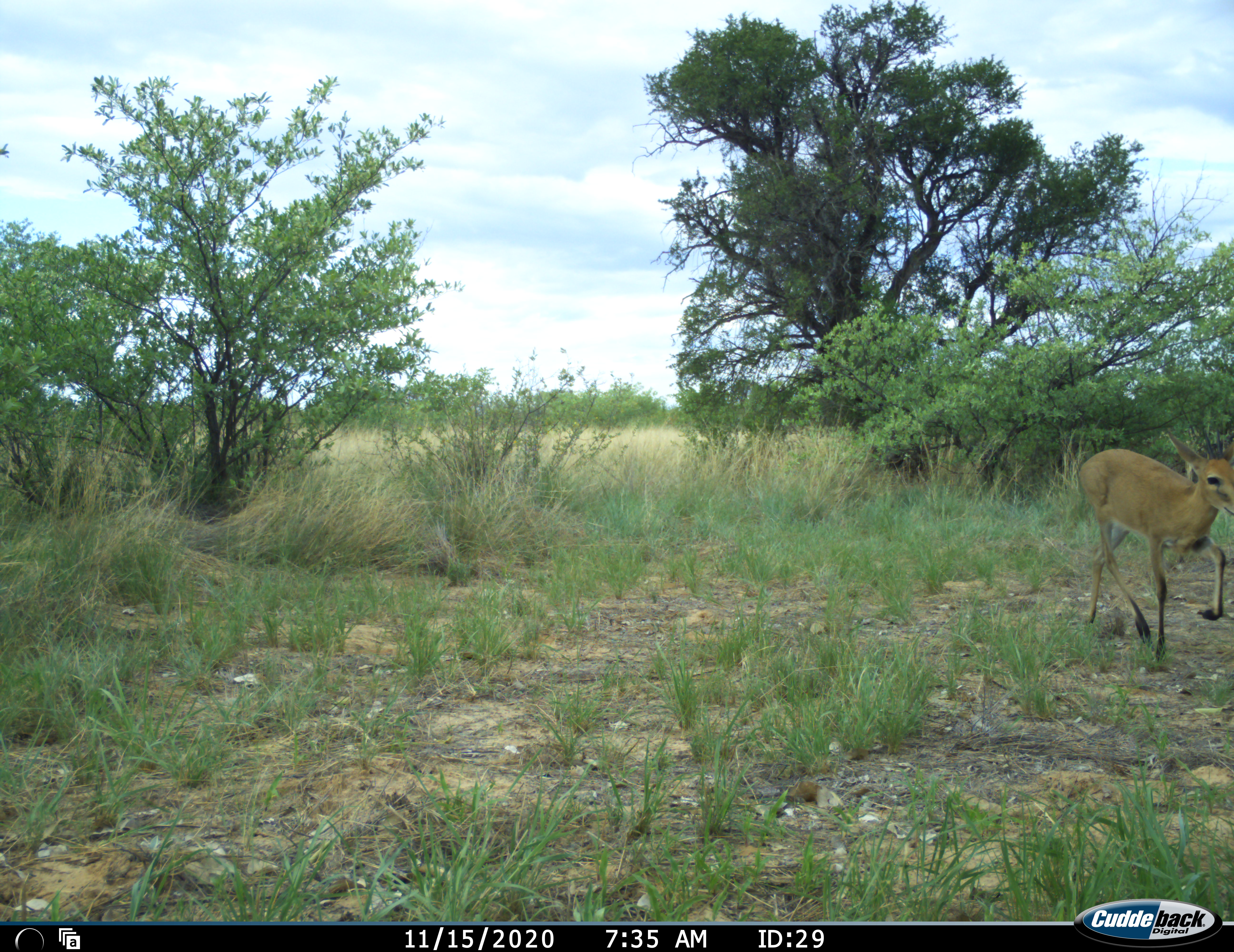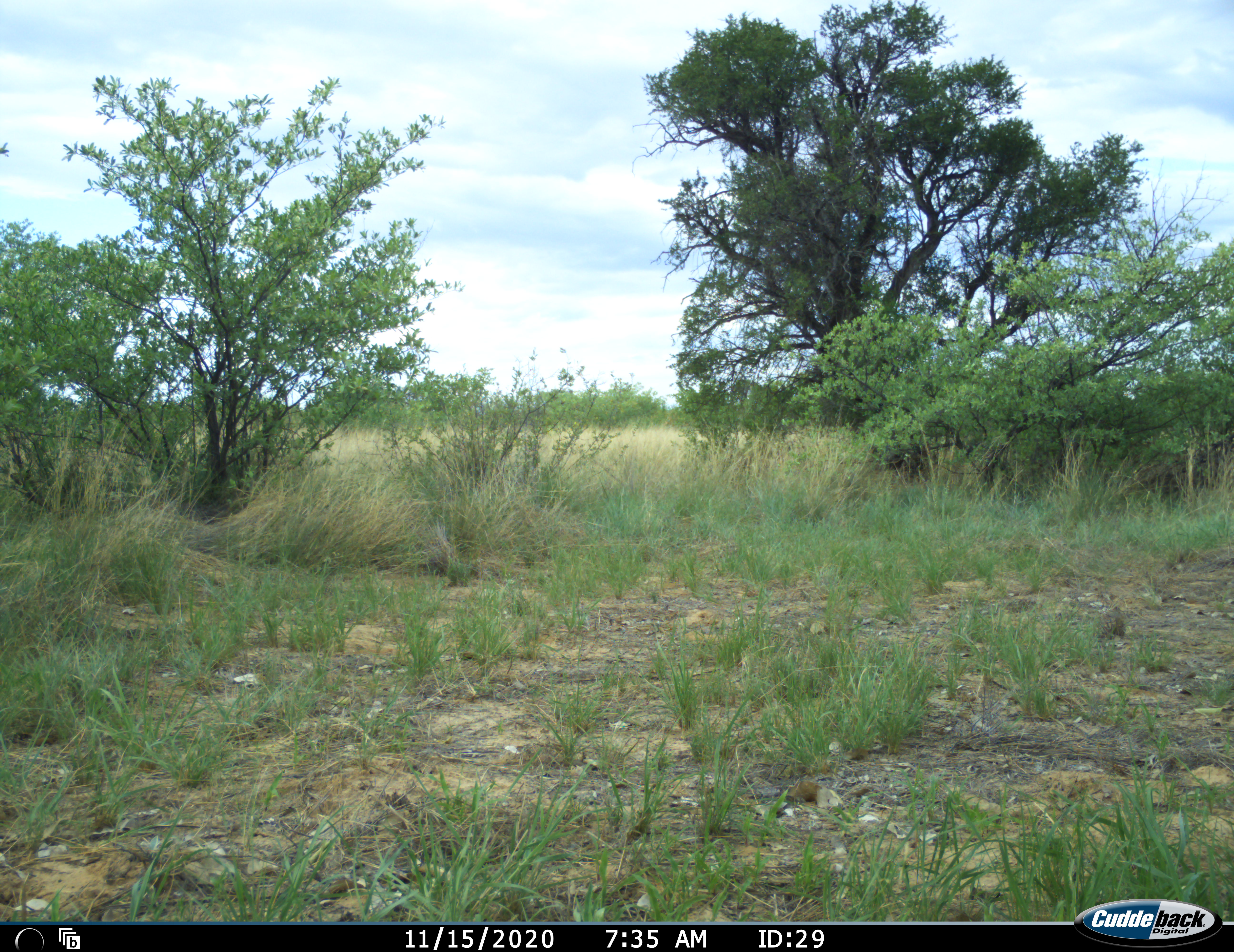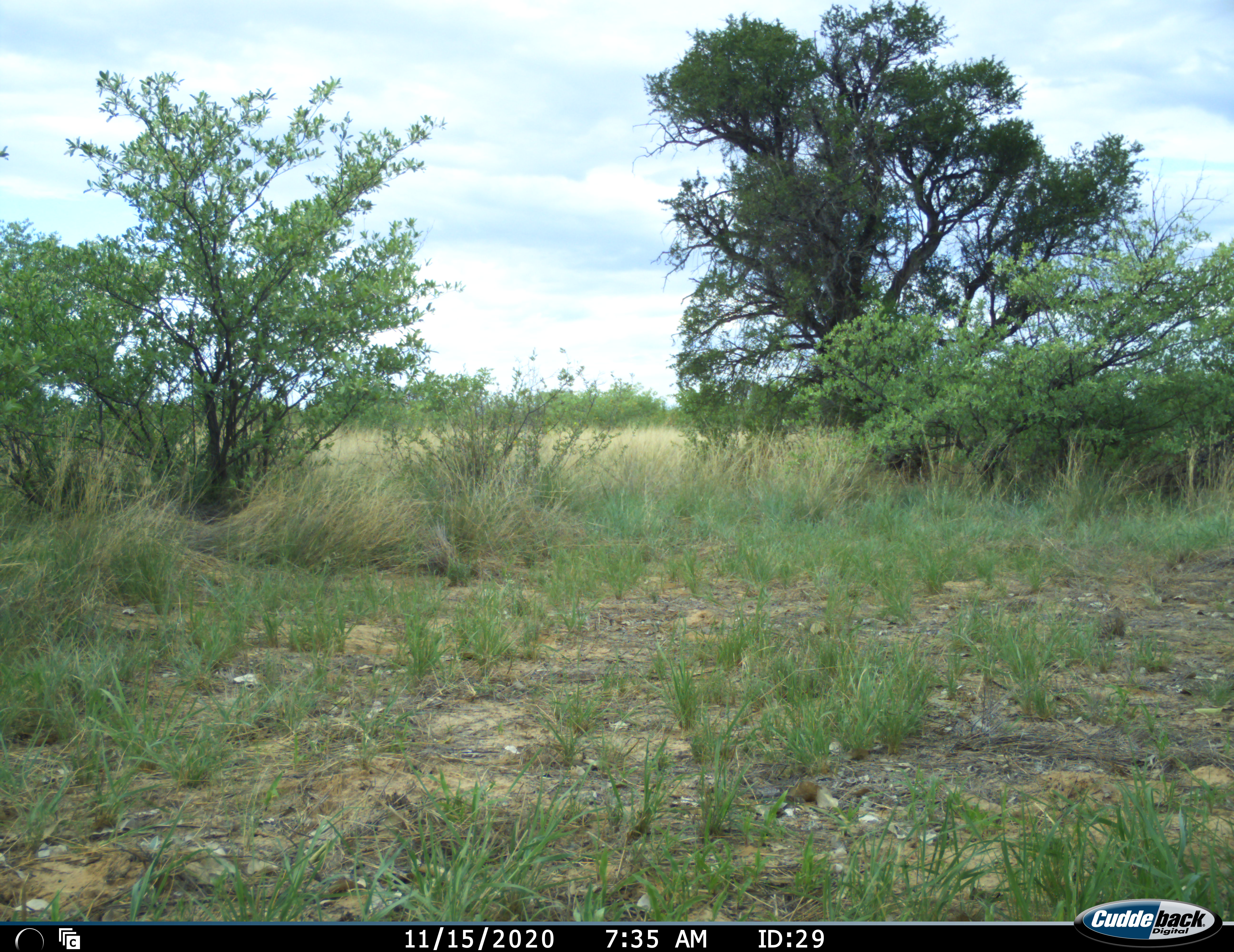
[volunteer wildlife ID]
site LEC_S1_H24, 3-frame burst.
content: unidentified animal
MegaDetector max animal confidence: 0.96